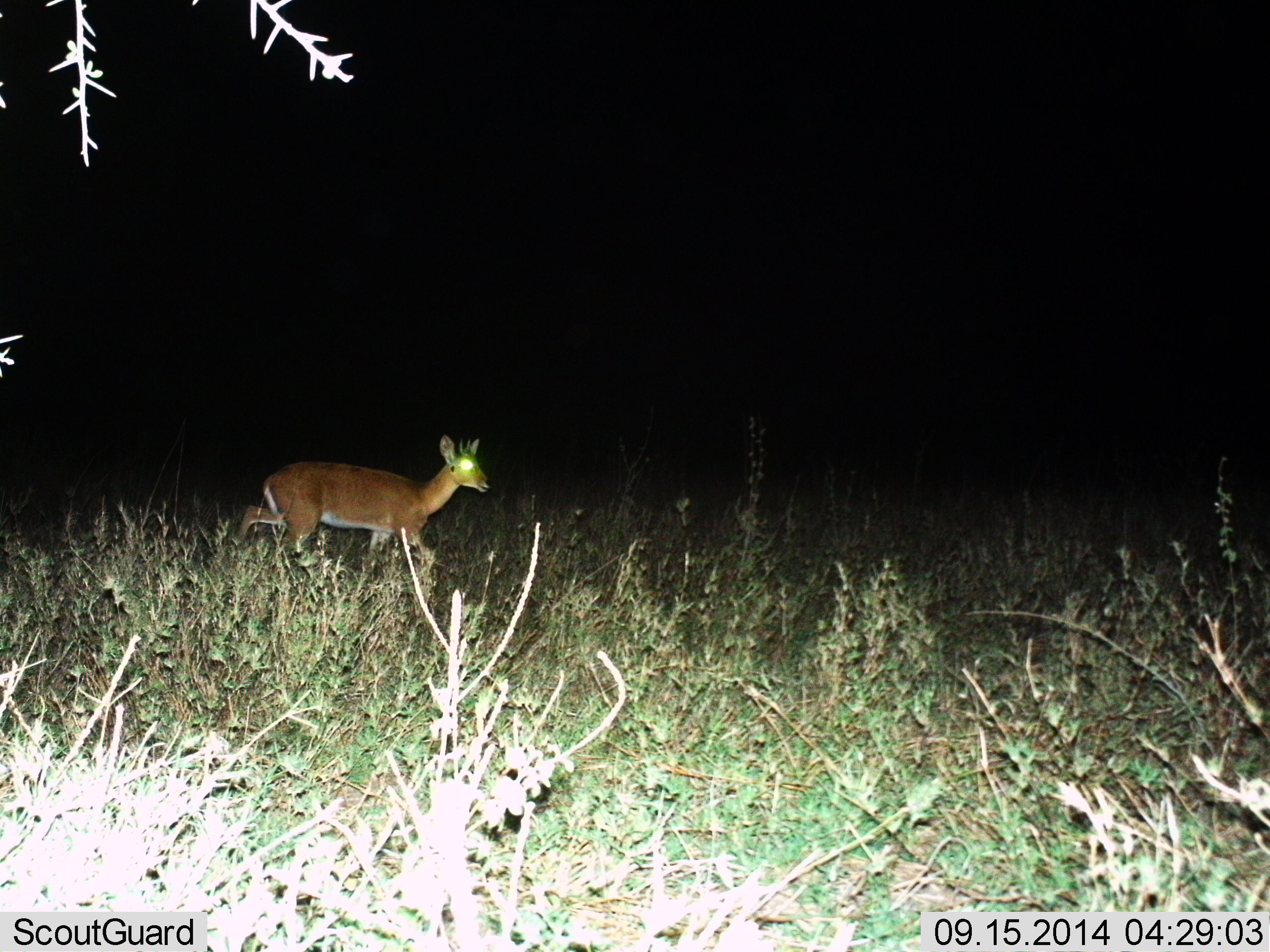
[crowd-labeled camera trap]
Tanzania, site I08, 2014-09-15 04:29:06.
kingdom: Animalia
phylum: Chordata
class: Mammalia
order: Artiodactyla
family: Bovidae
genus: Redunca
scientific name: Redunca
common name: reedbuck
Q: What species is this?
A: Reedbuck (Redunca).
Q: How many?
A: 1.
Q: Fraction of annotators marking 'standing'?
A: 12%.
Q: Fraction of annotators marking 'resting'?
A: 0%.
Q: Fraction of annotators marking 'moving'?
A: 88%.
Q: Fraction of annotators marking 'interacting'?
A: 0%.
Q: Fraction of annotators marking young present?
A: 0%.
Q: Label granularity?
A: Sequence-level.